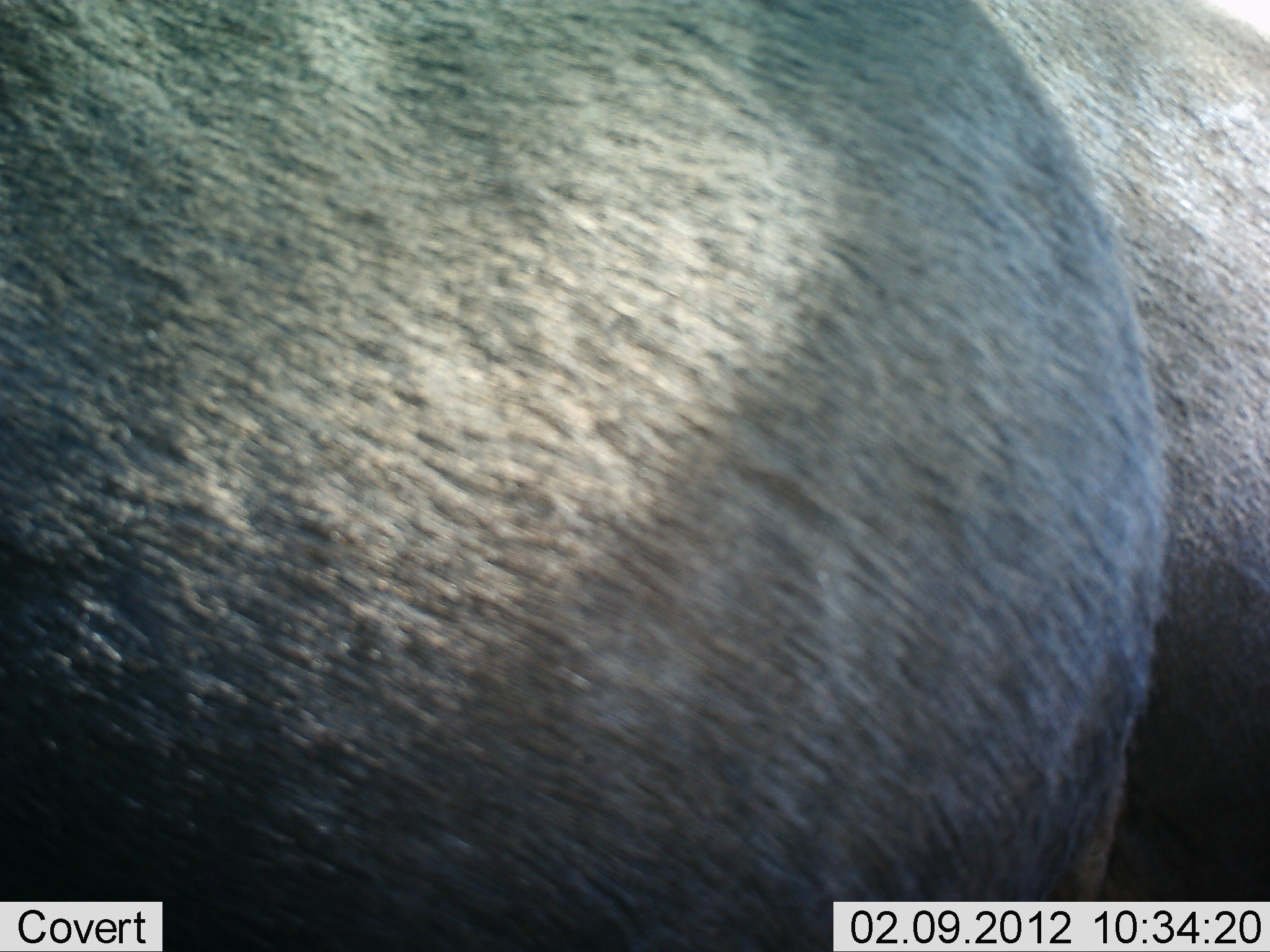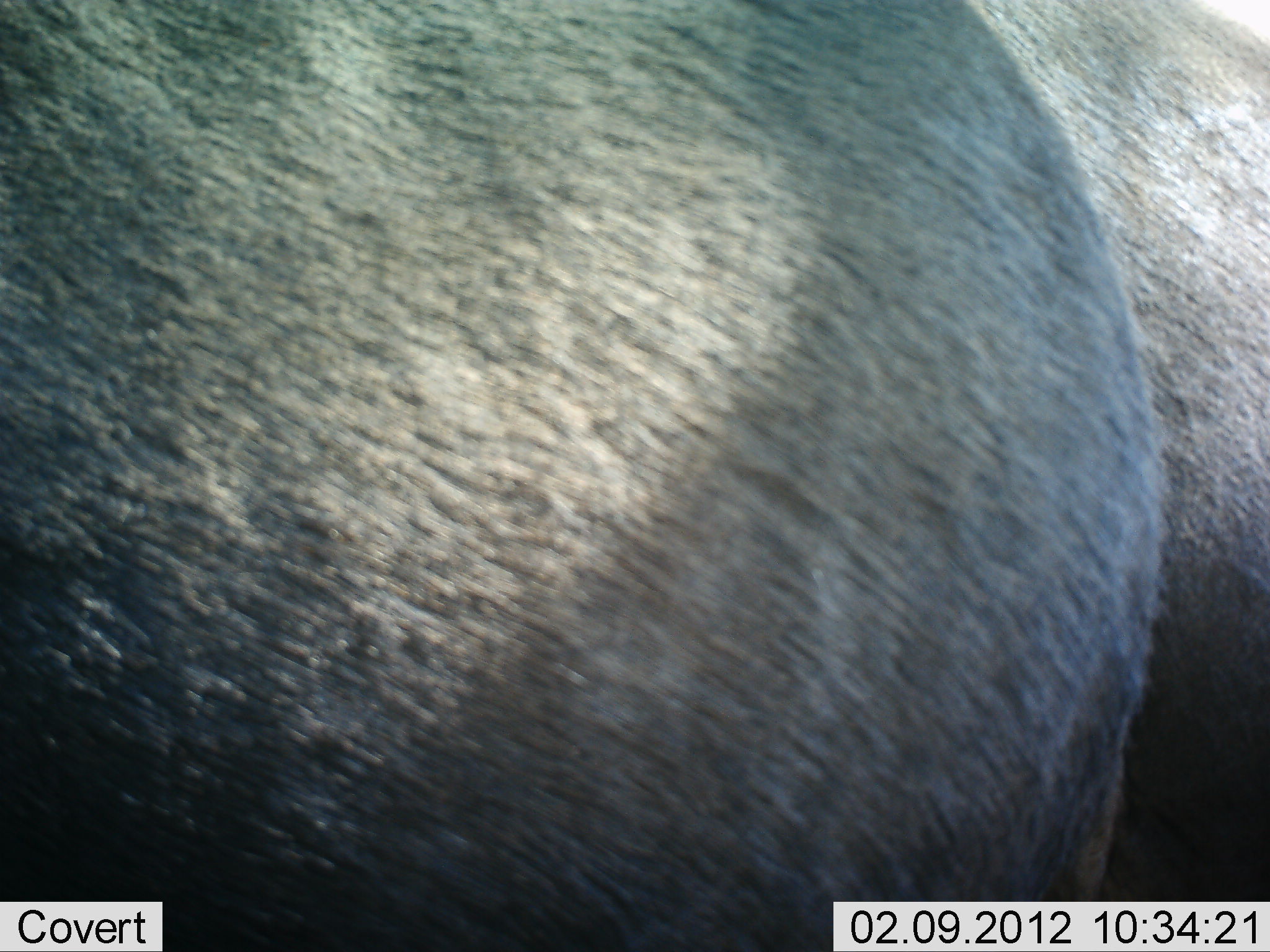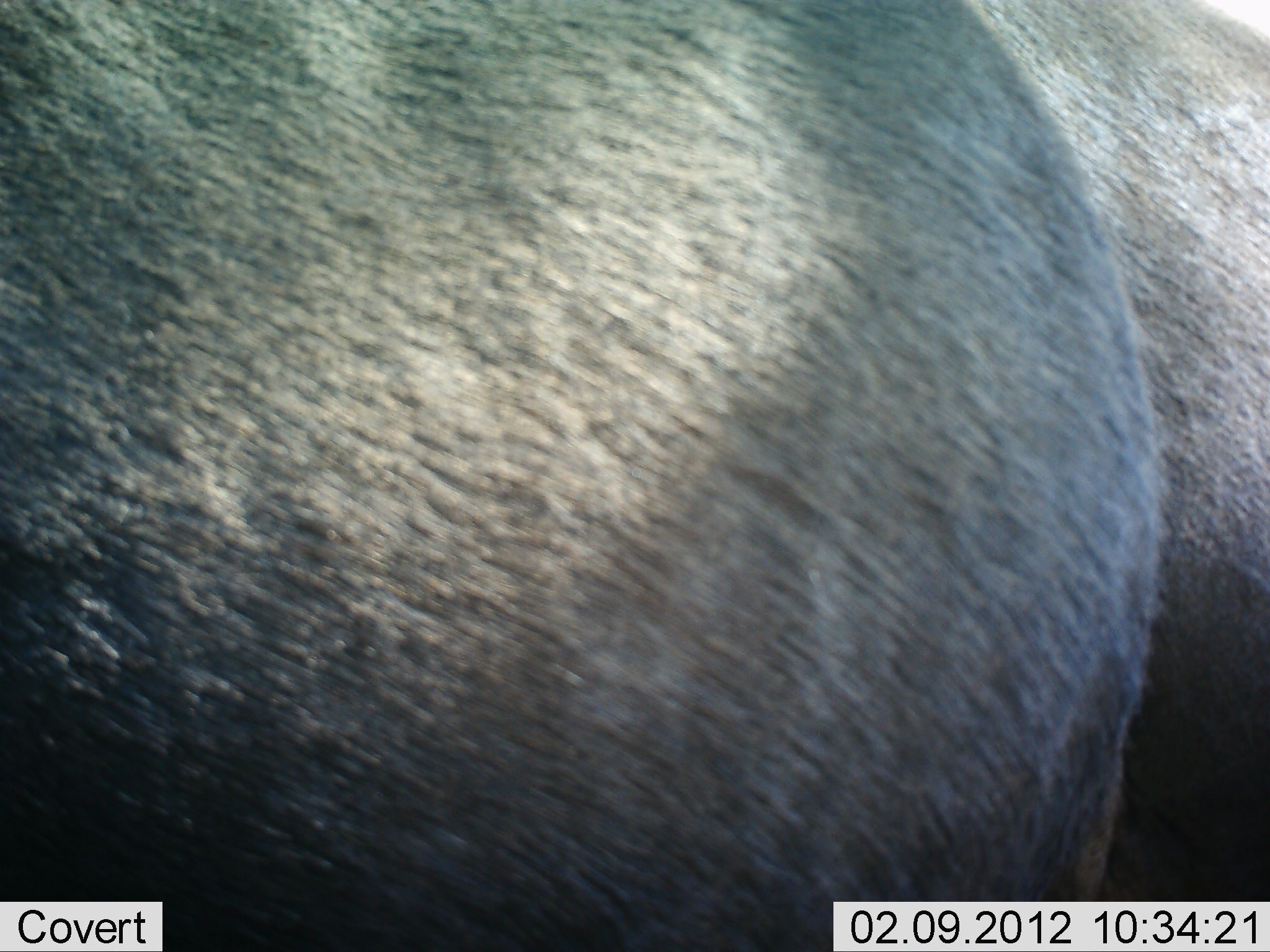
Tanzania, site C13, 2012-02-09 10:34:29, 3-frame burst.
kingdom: Animalia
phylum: Chordata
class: Mammalia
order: Artiodactyla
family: Bovidae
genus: Connochaetes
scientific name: Connochaetes taurinus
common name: blue wildebeest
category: wildebeest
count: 2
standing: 100%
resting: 0%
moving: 0%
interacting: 0%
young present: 0%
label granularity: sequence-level